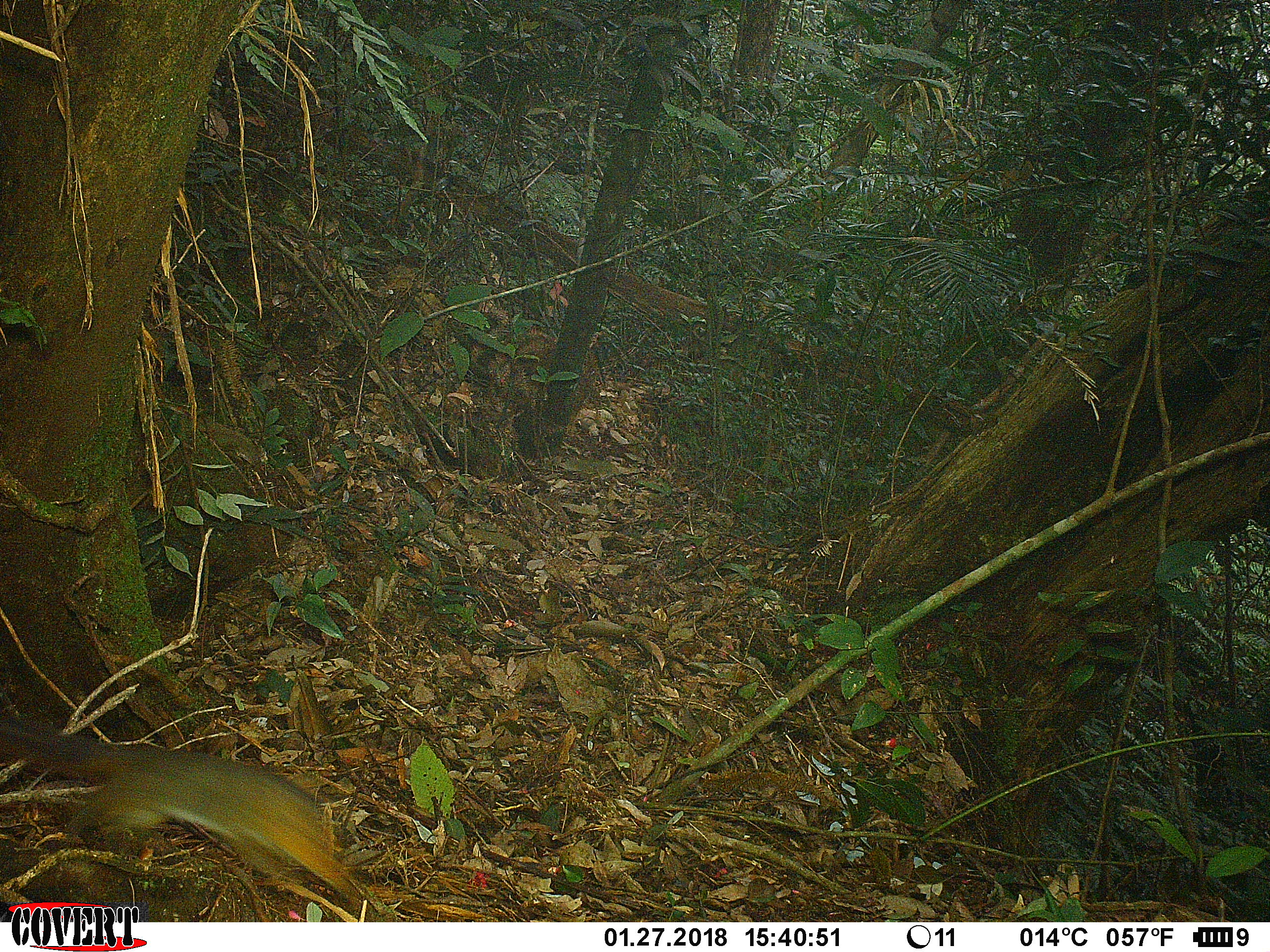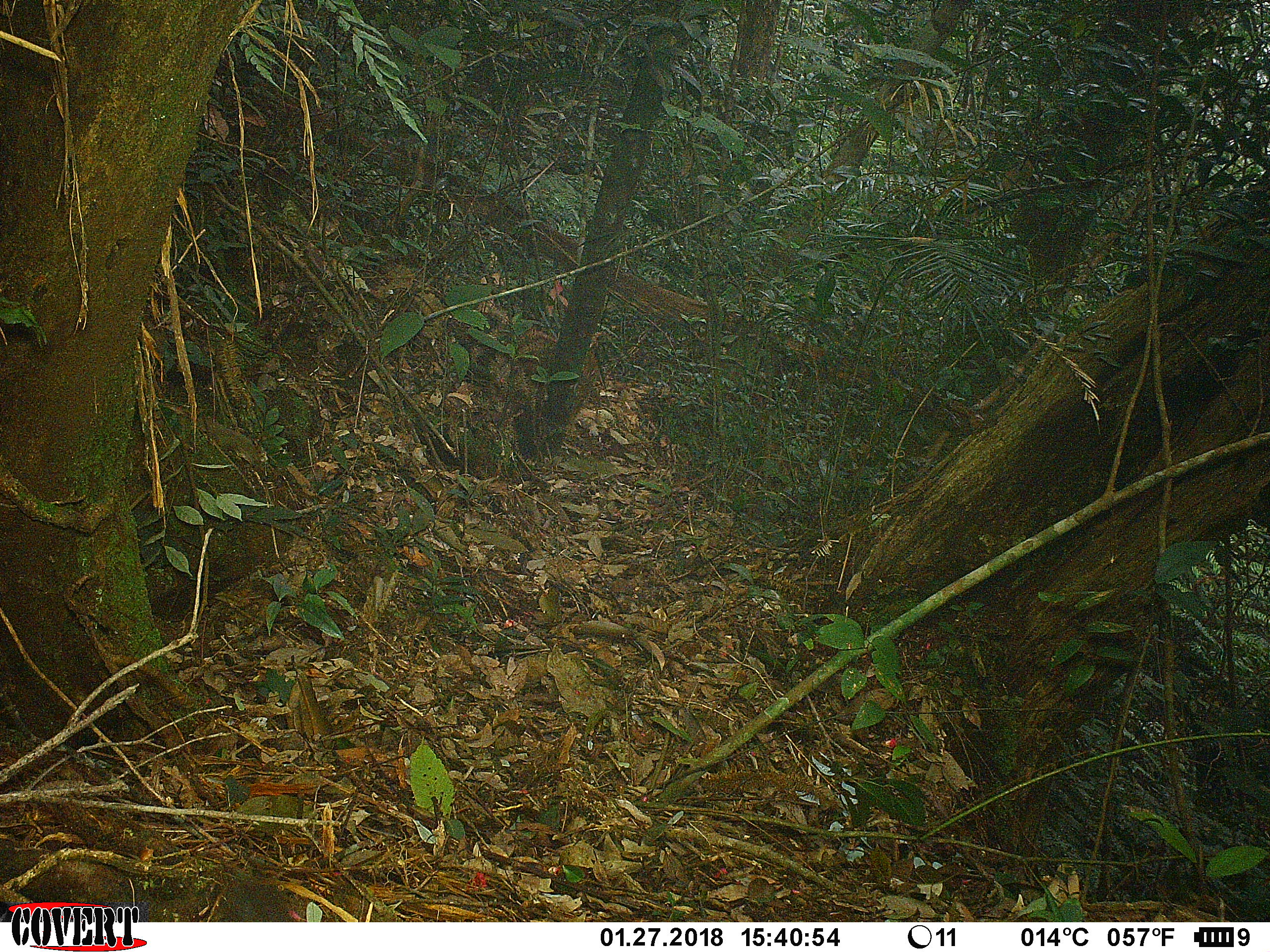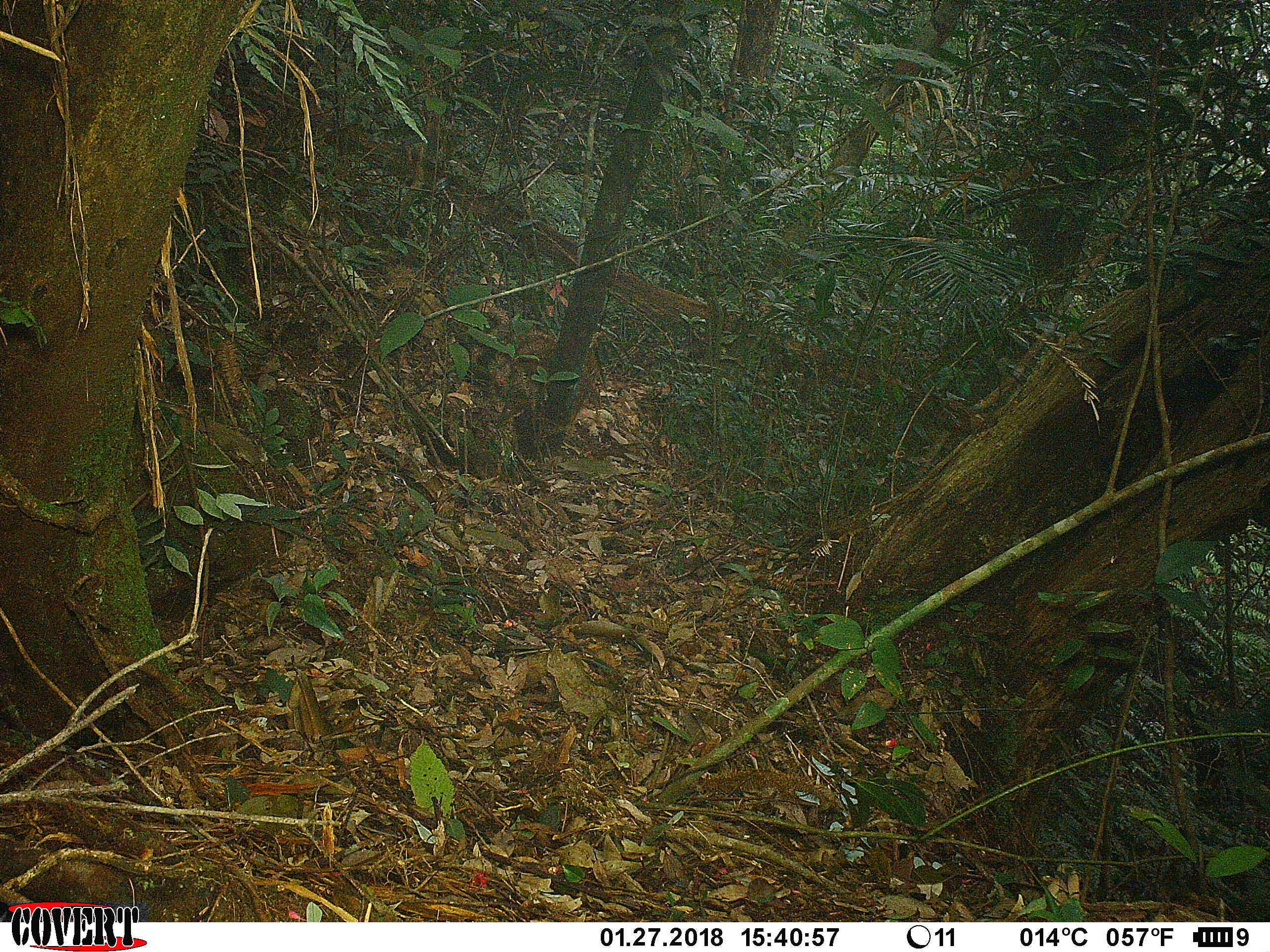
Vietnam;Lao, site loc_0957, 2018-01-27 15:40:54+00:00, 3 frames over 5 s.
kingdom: Animalia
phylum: Chordata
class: Mammalia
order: Rodentia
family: Sciuridae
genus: Dremomys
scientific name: Dremomys rufigenis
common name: red-cheeked squirrel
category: red cheeked squirrel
Red cheeked squirrel (red-cheeked squirrel) (Dremomys rufigenis). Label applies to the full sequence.